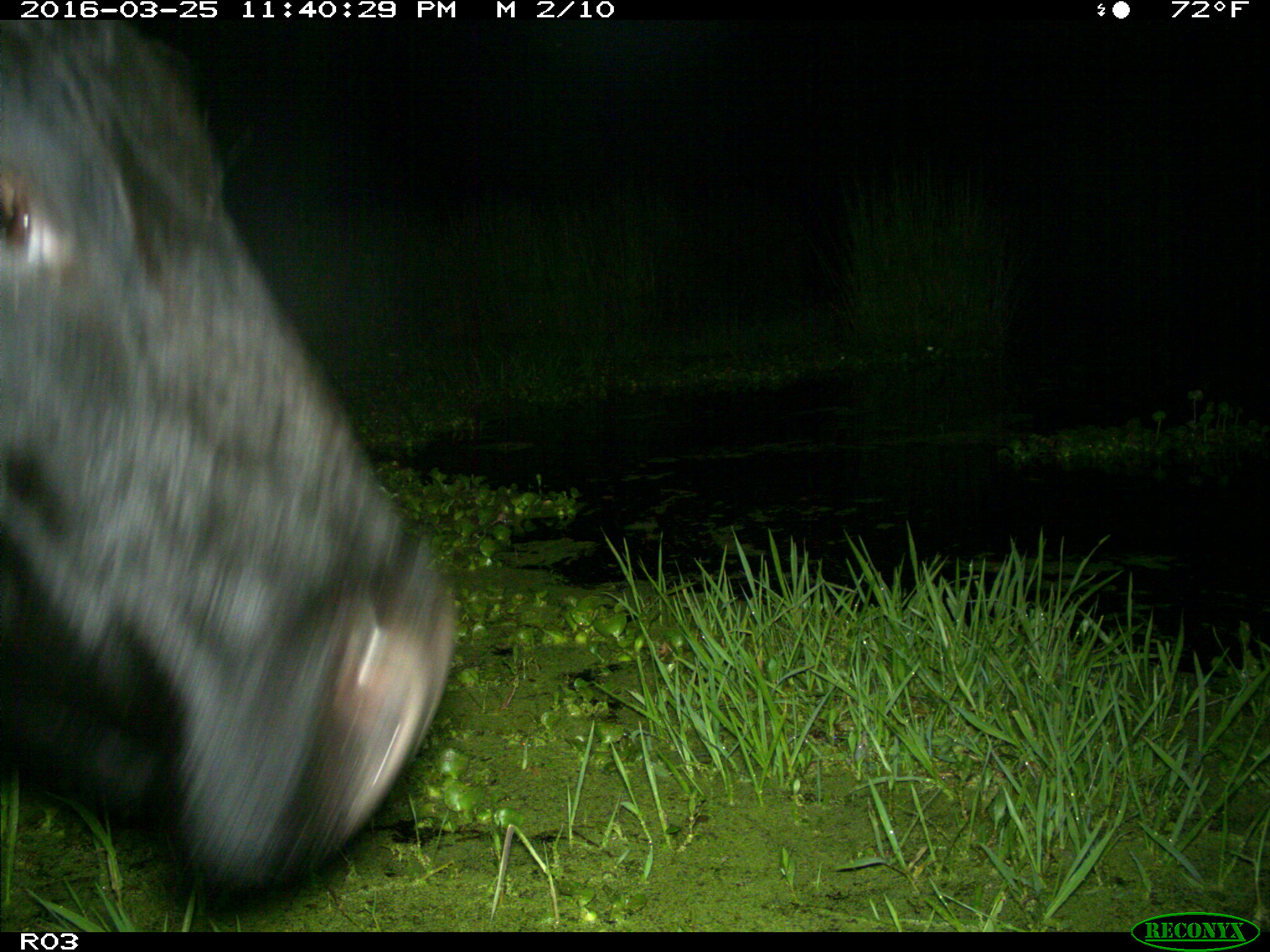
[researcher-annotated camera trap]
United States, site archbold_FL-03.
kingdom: Animalia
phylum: Chordata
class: Mammalia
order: Artiodactyla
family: Bovidae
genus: Bos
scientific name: Bos taurus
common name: domestic cow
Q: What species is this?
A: Bos taurus (domestic cow).